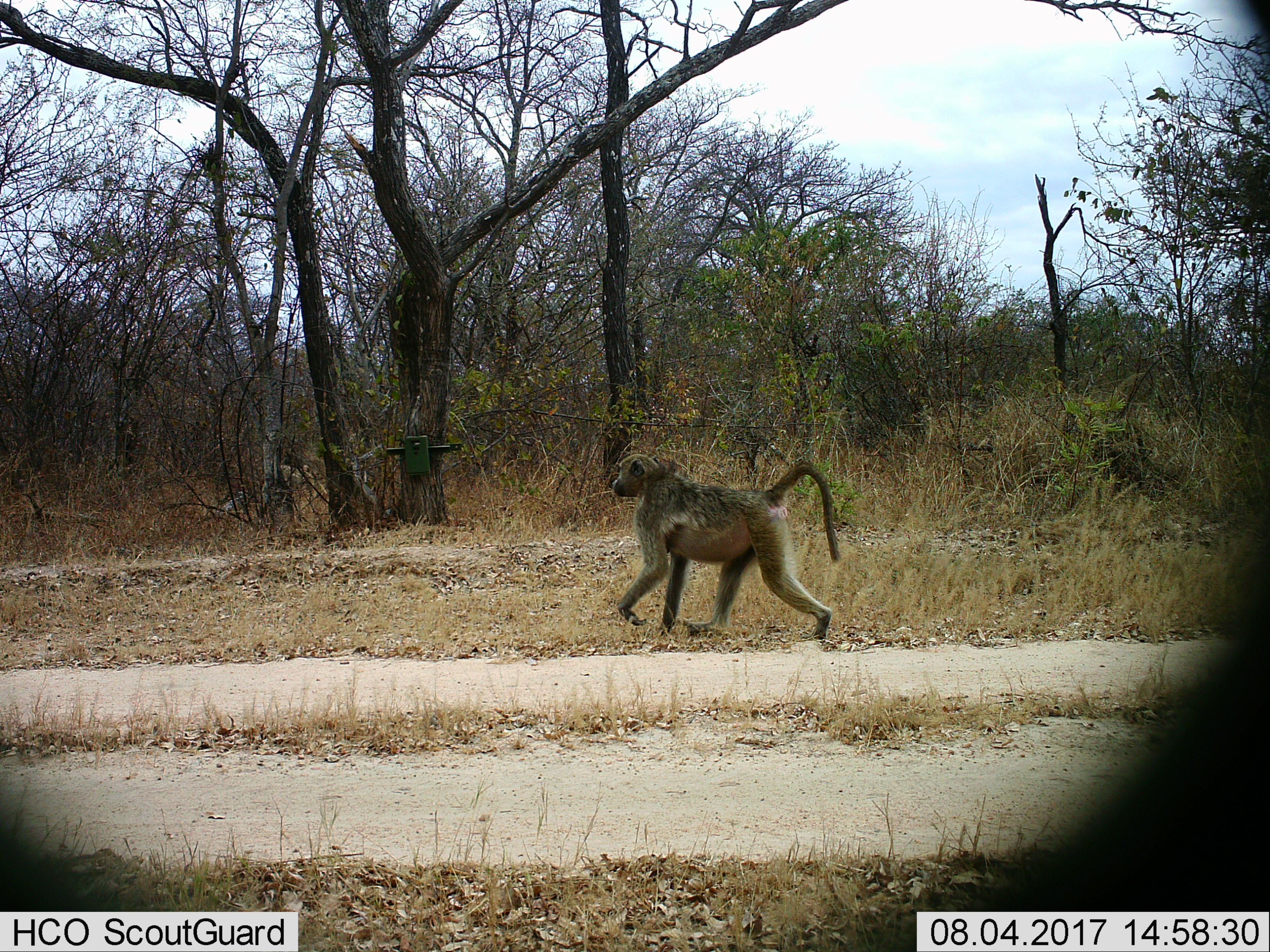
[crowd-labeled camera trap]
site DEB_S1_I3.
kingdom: Animalia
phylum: Chordata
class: Mammalia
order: Primates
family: Cercopithecidae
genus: Papio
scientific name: Papio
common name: baboon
Baboon (Papio), count 1. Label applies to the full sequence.